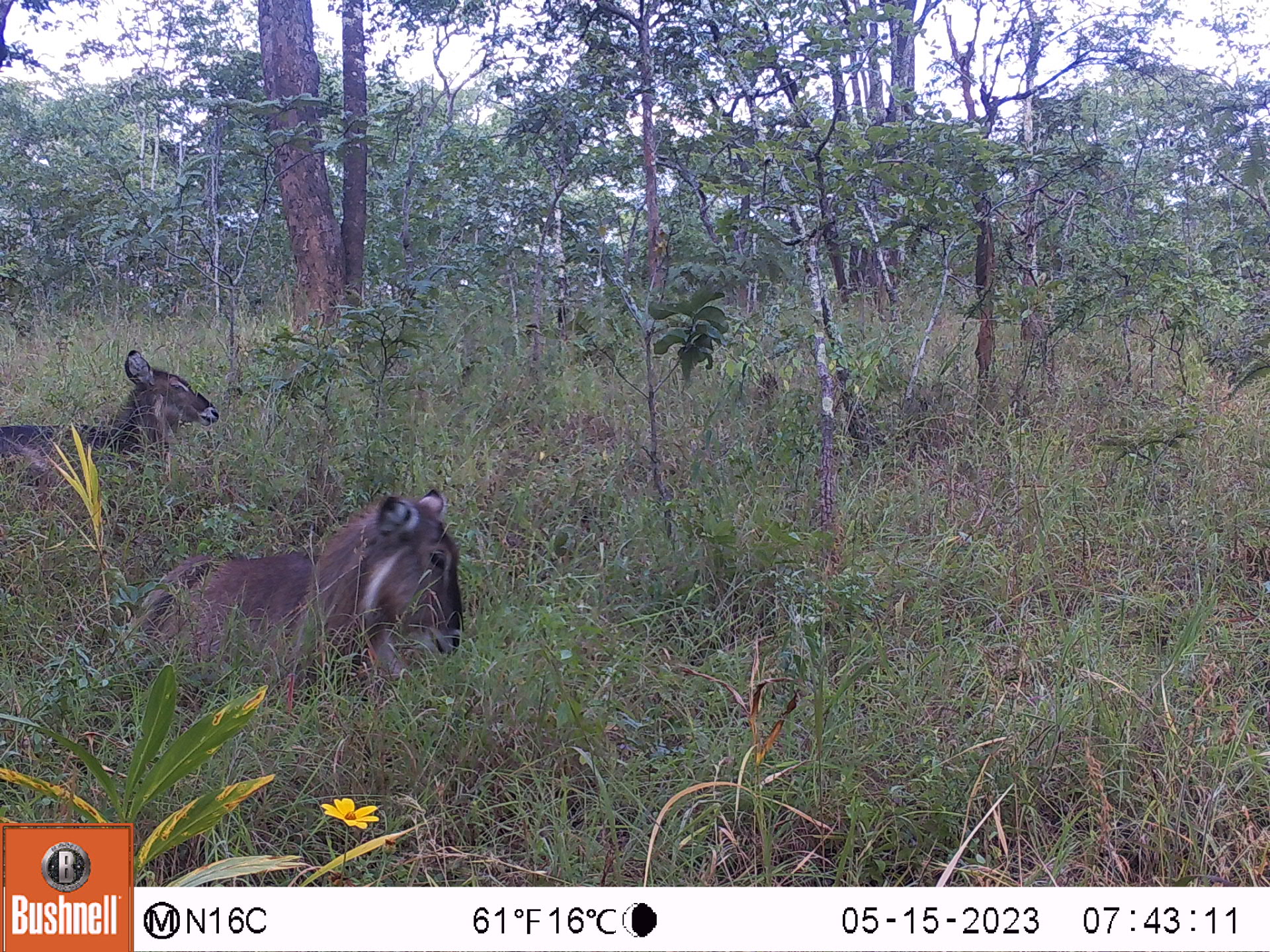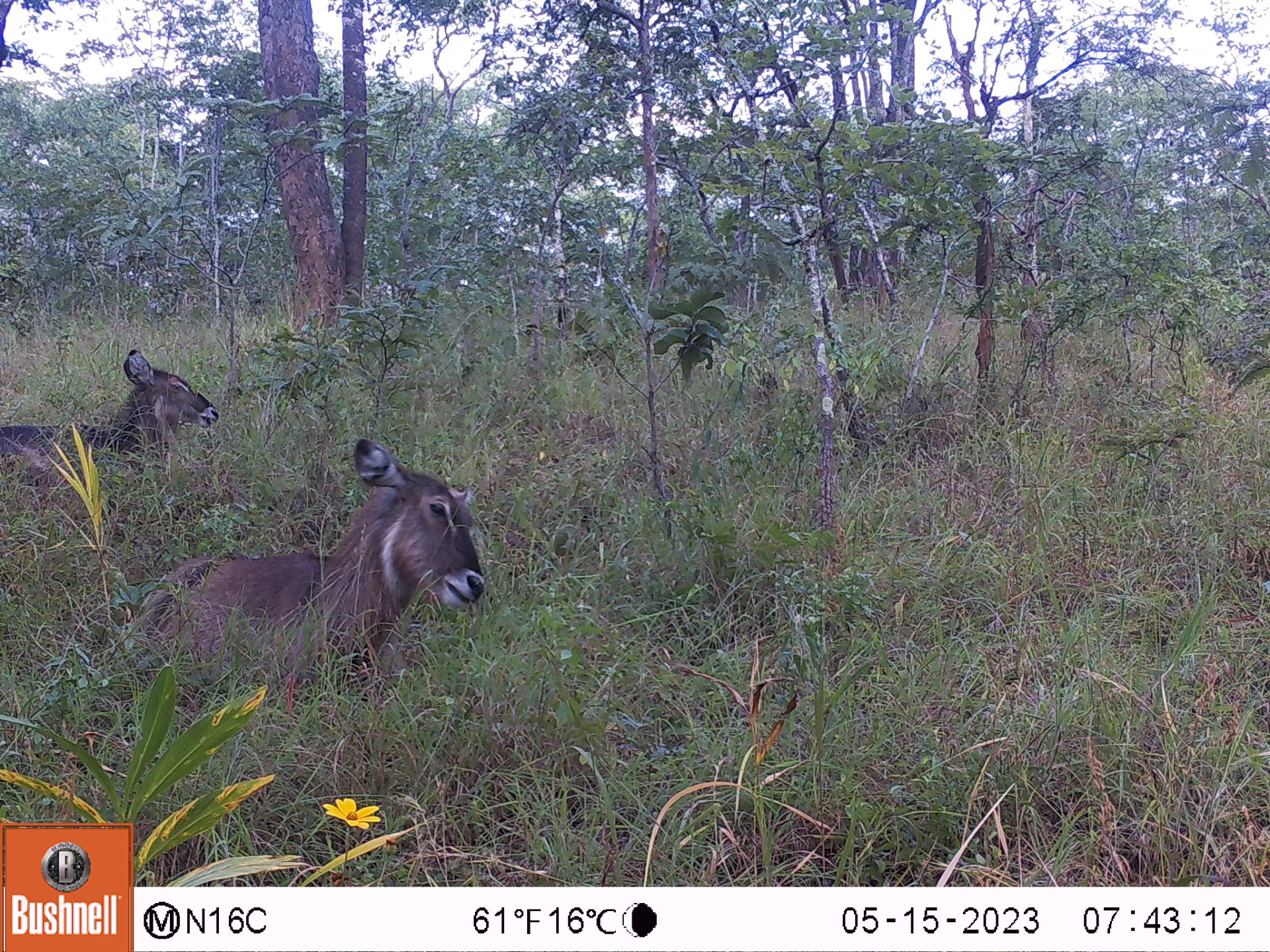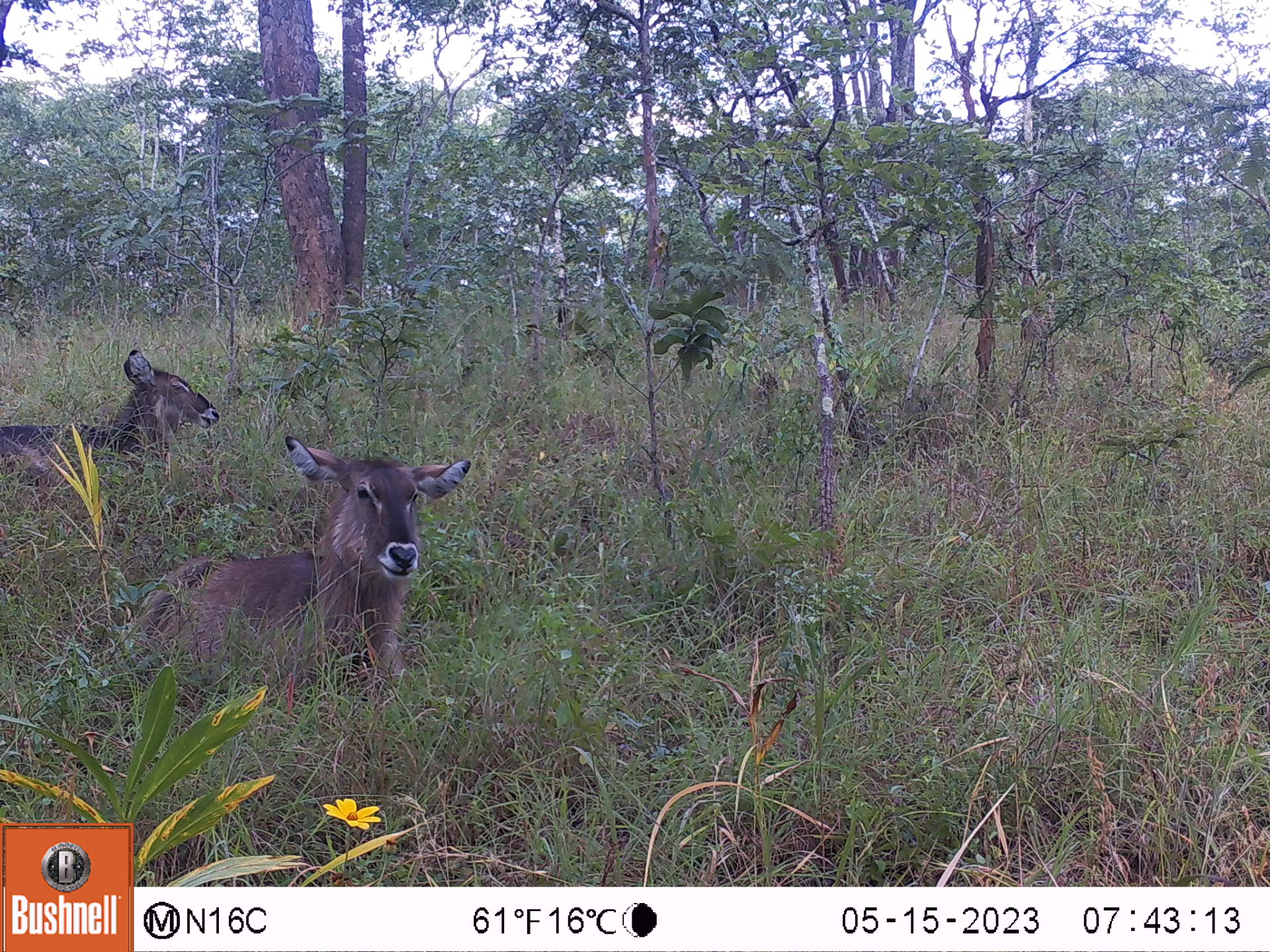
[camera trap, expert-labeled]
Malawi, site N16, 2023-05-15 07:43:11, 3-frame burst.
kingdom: Animalia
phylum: Chordata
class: Mammalia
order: Artiodactyla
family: Bovidae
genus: Kobus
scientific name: Kobus ellipsiprymnus ellipsiprymnus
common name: common waterbuck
Common waterbuck (Kobus ellipsiprymnus ellipsiprymnus), count 2.